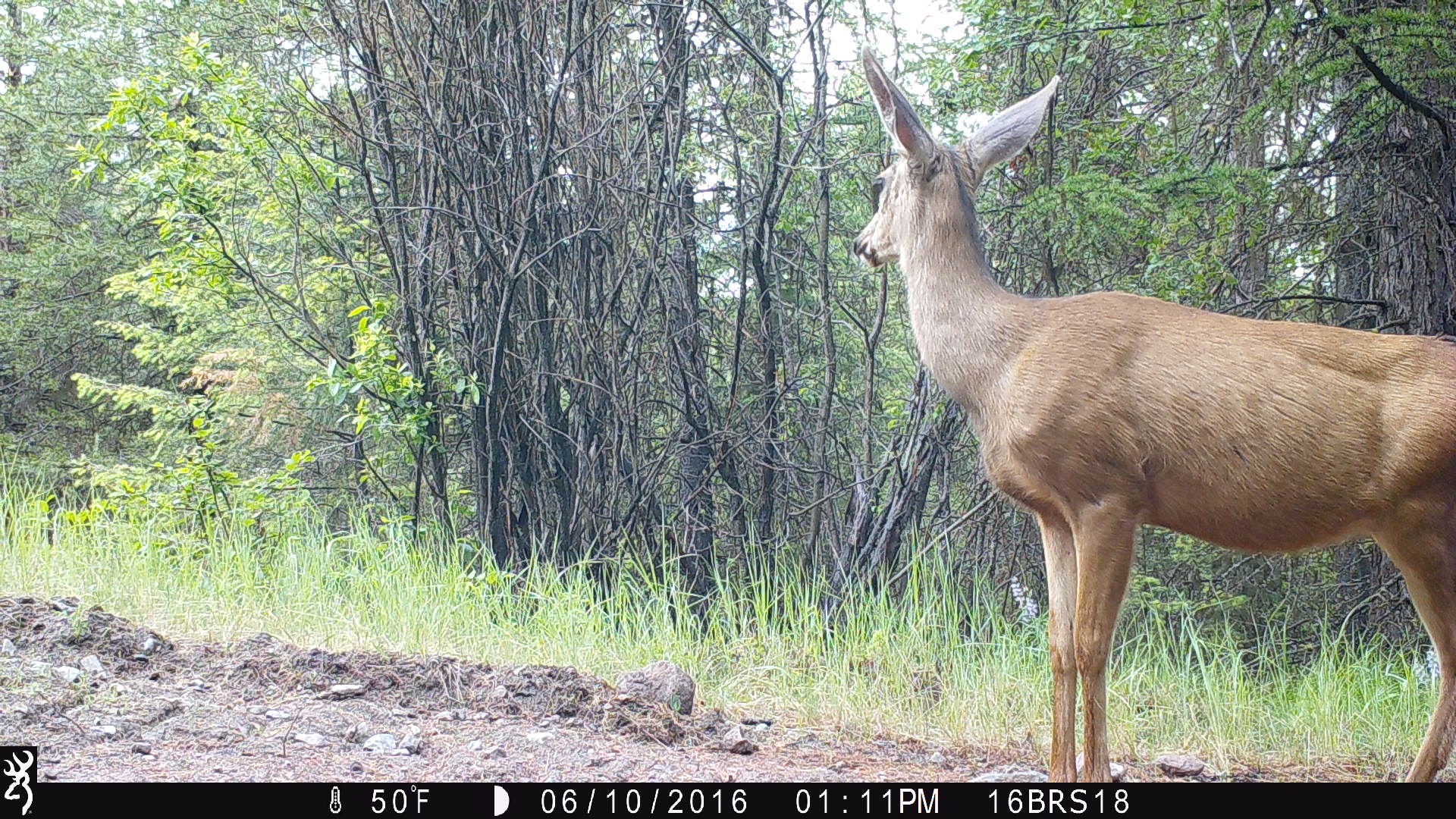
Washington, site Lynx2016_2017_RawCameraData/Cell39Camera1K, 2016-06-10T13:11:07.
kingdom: Animalia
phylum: Chordata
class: Mammalia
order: Artiodactyla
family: Cervidae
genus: Odocoileus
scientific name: Odocoileus hemionus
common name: mule deer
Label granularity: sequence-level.